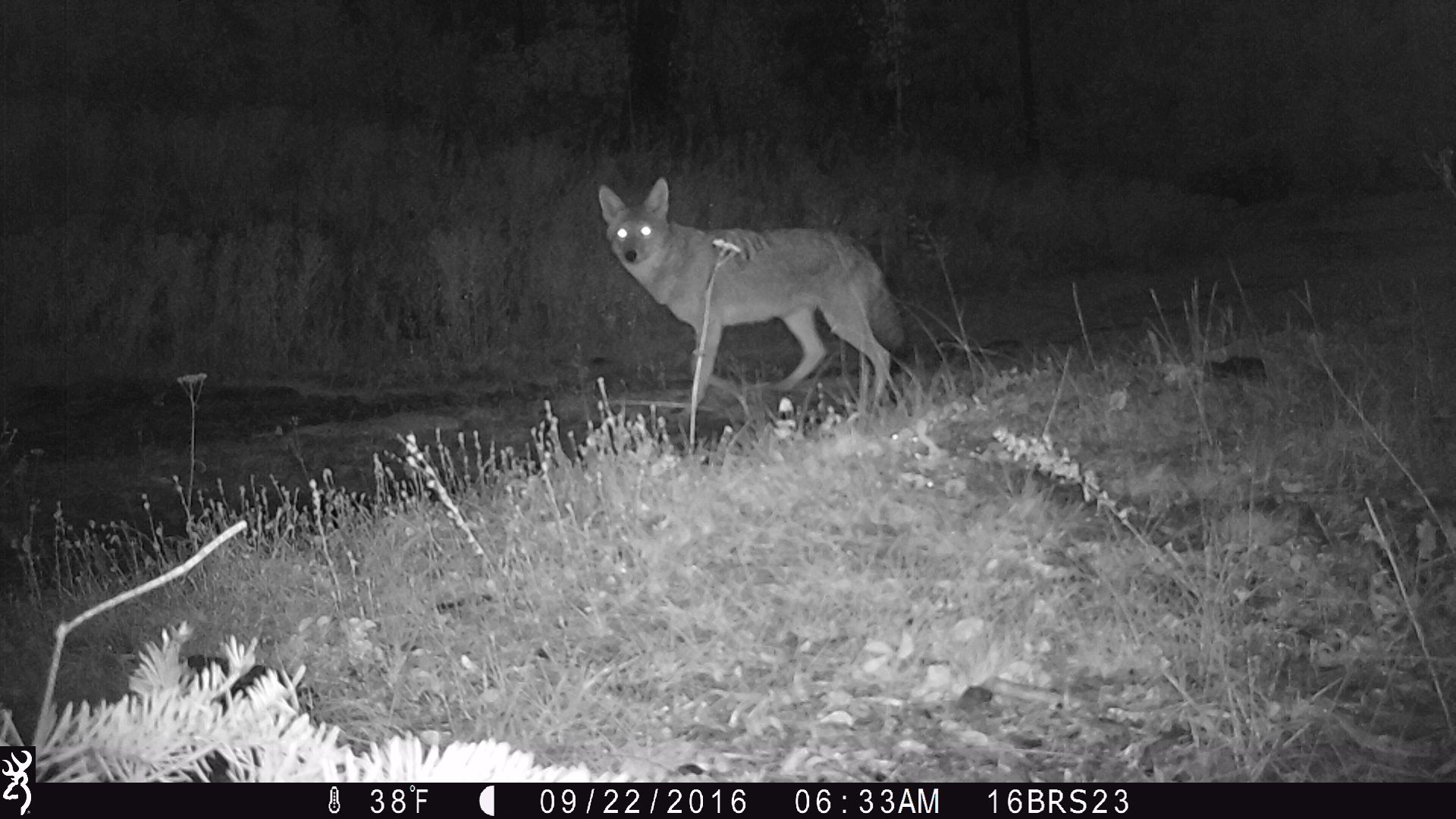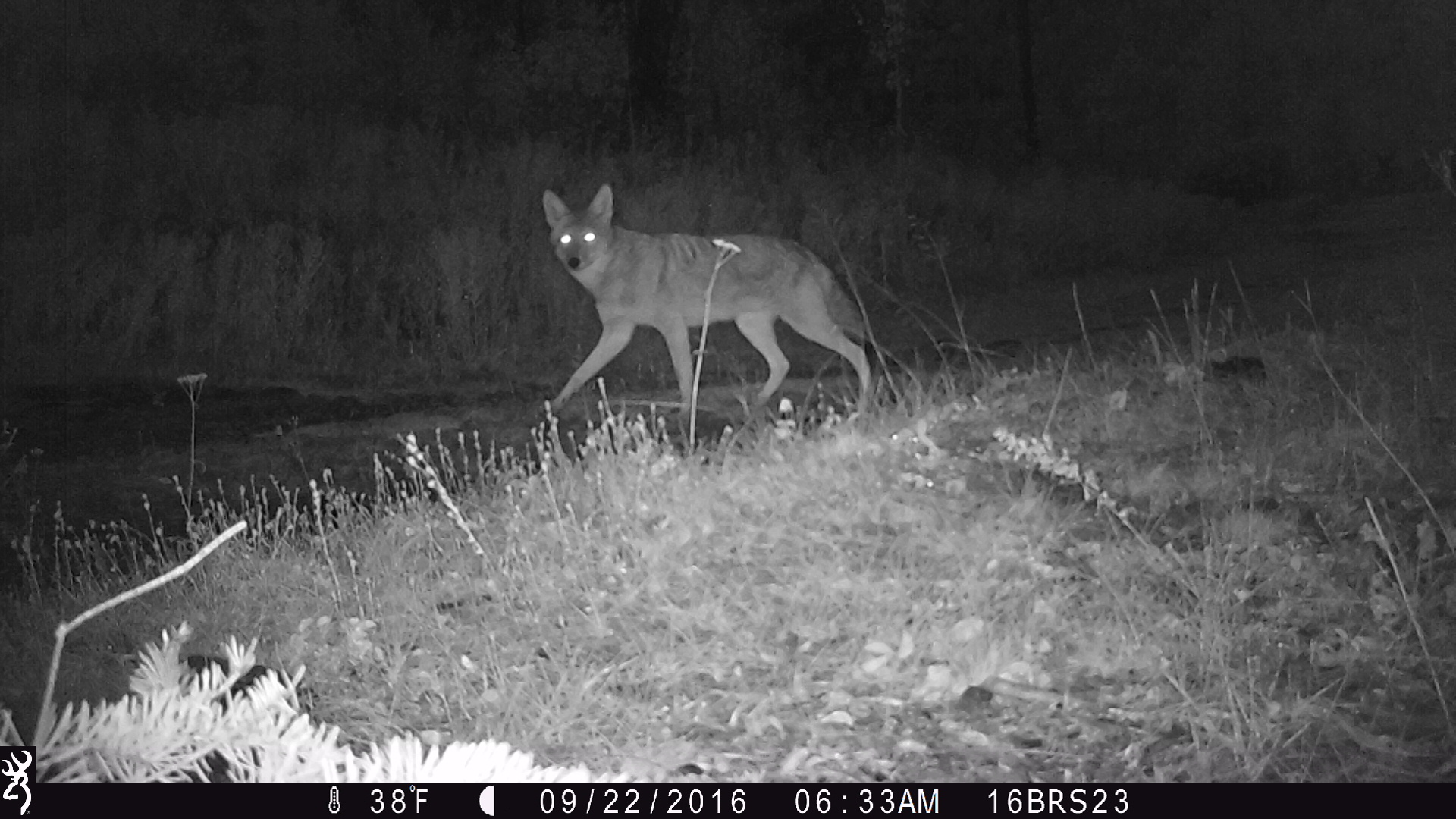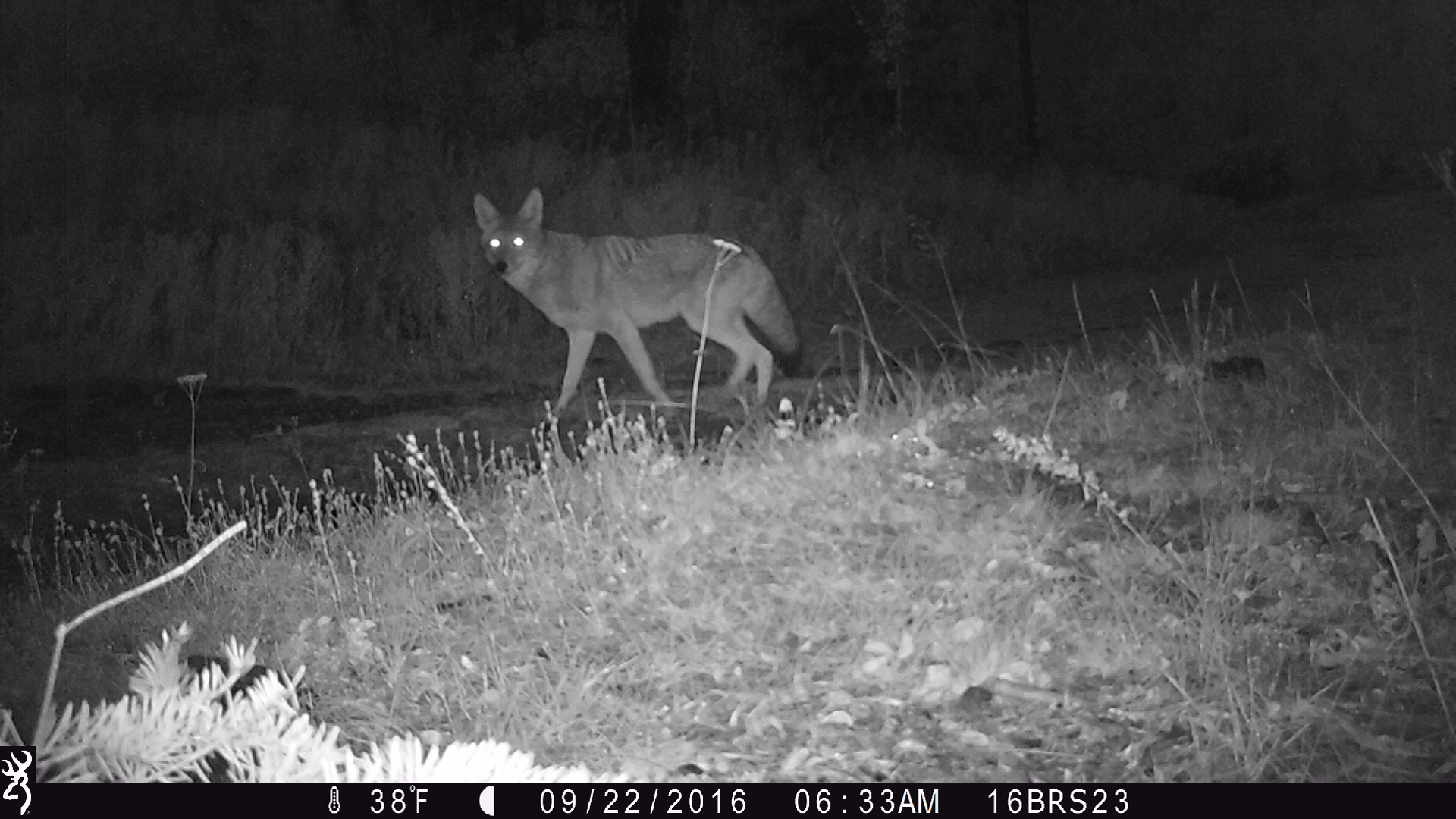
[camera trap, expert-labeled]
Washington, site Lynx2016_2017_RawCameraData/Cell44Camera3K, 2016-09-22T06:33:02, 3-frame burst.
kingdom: Animalia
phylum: Chordata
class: Mammalia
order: Carnivora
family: Canidae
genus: Canis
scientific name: Canis latrans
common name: coyote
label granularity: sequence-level